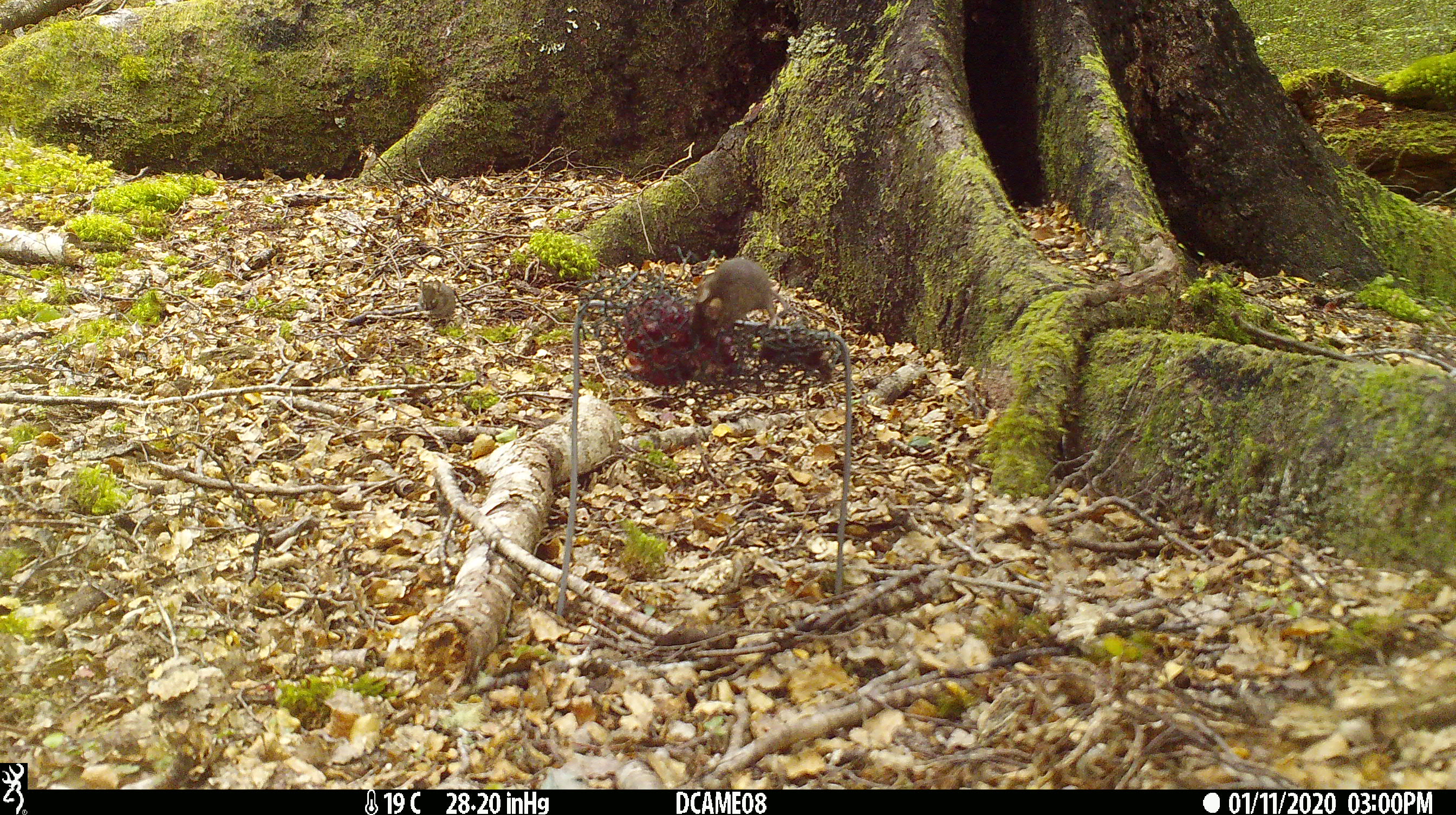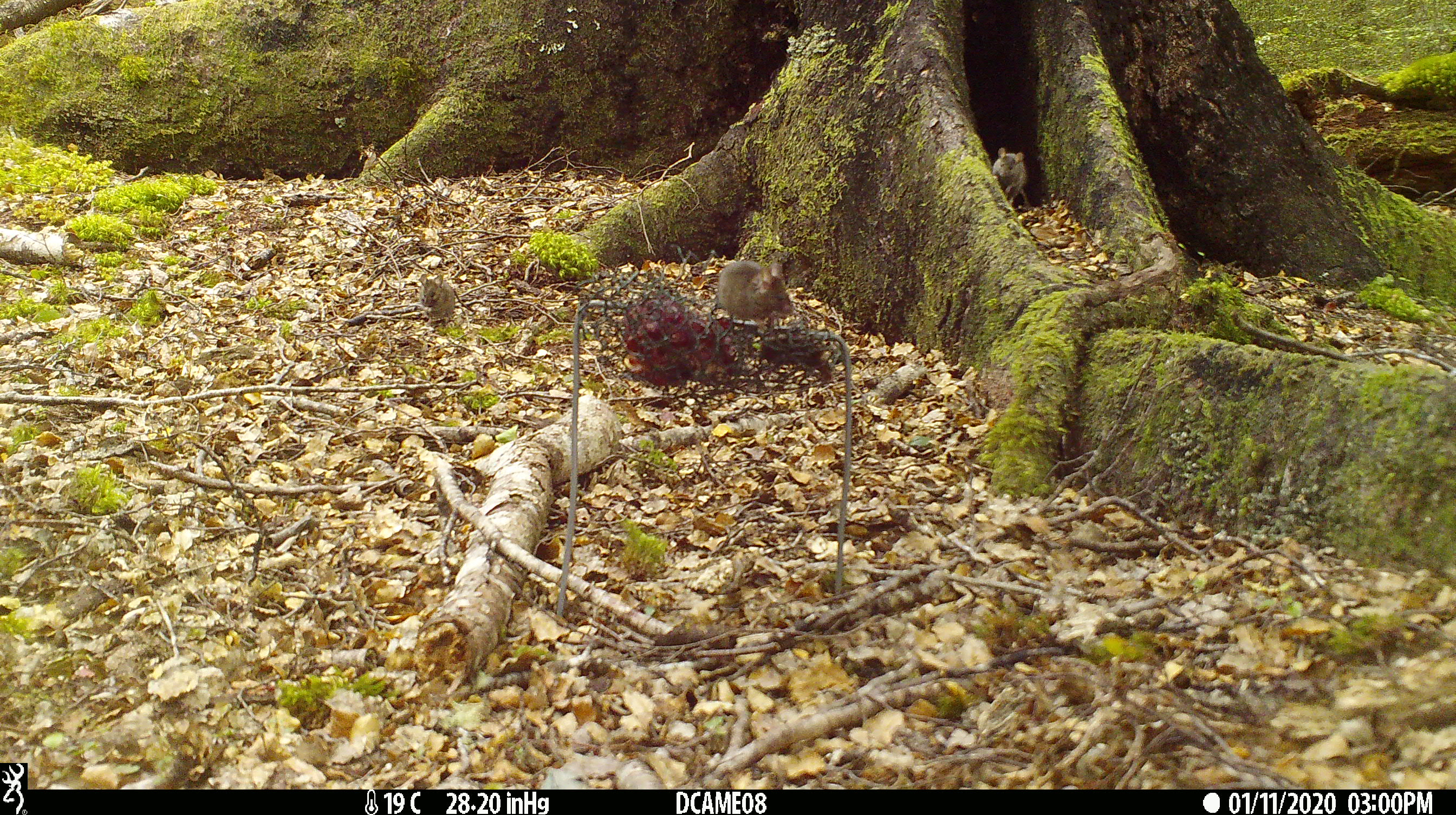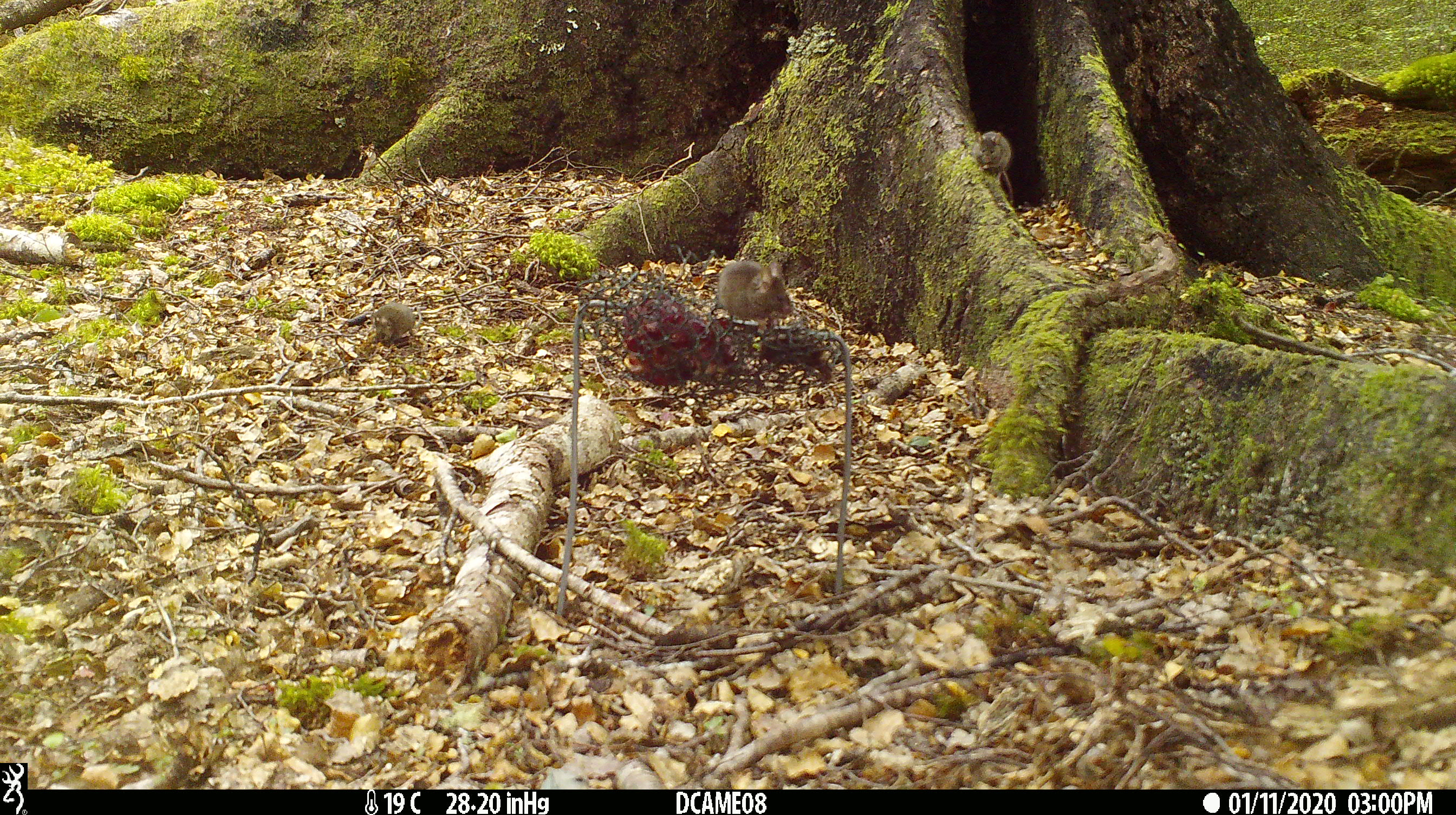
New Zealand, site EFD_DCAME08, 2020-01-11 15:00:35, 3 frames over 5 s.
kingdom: Animalia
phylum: Chordata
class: Mammalia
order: Rodentia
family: Muridae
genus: Mus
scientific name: Mus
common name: mouse